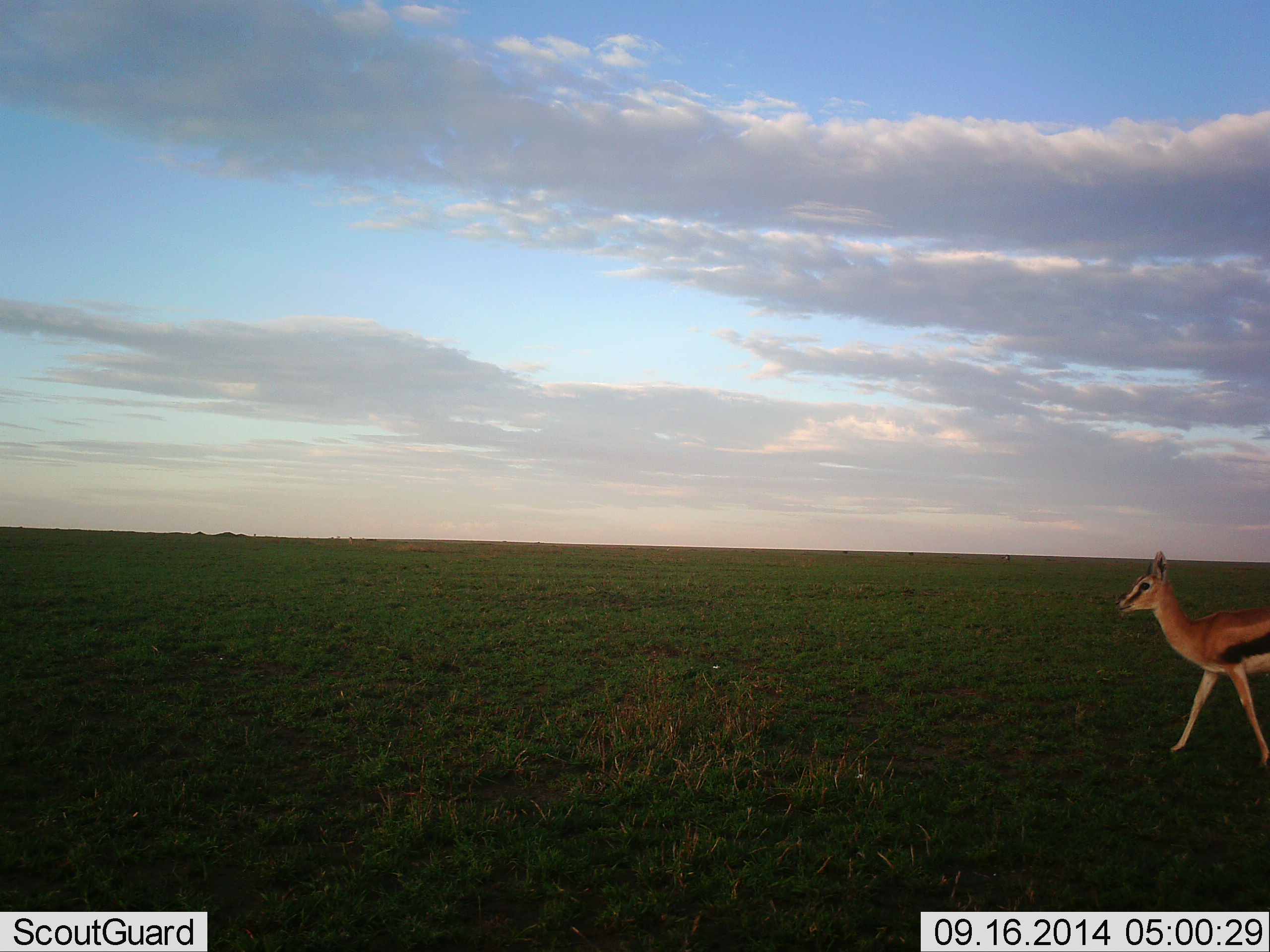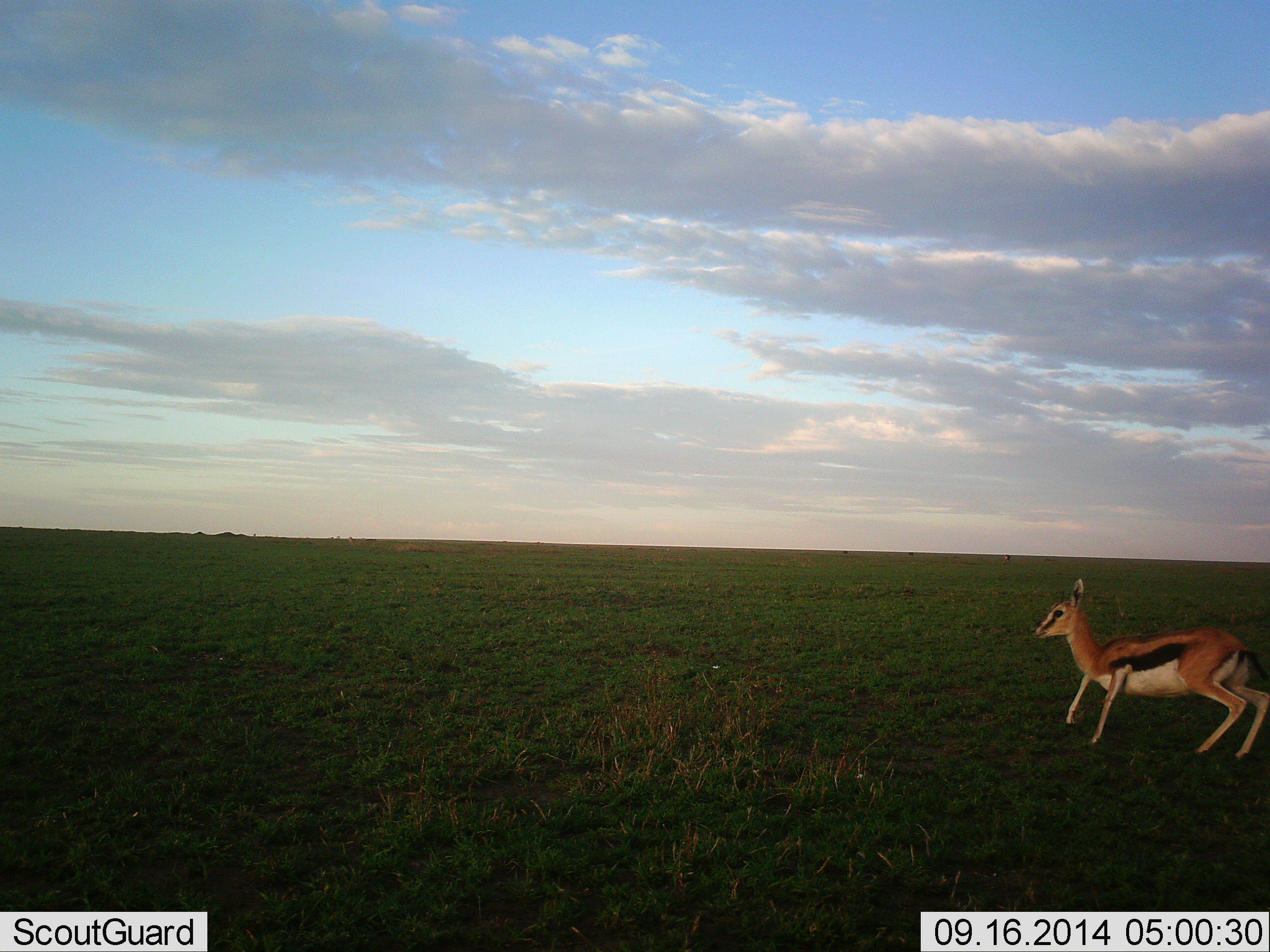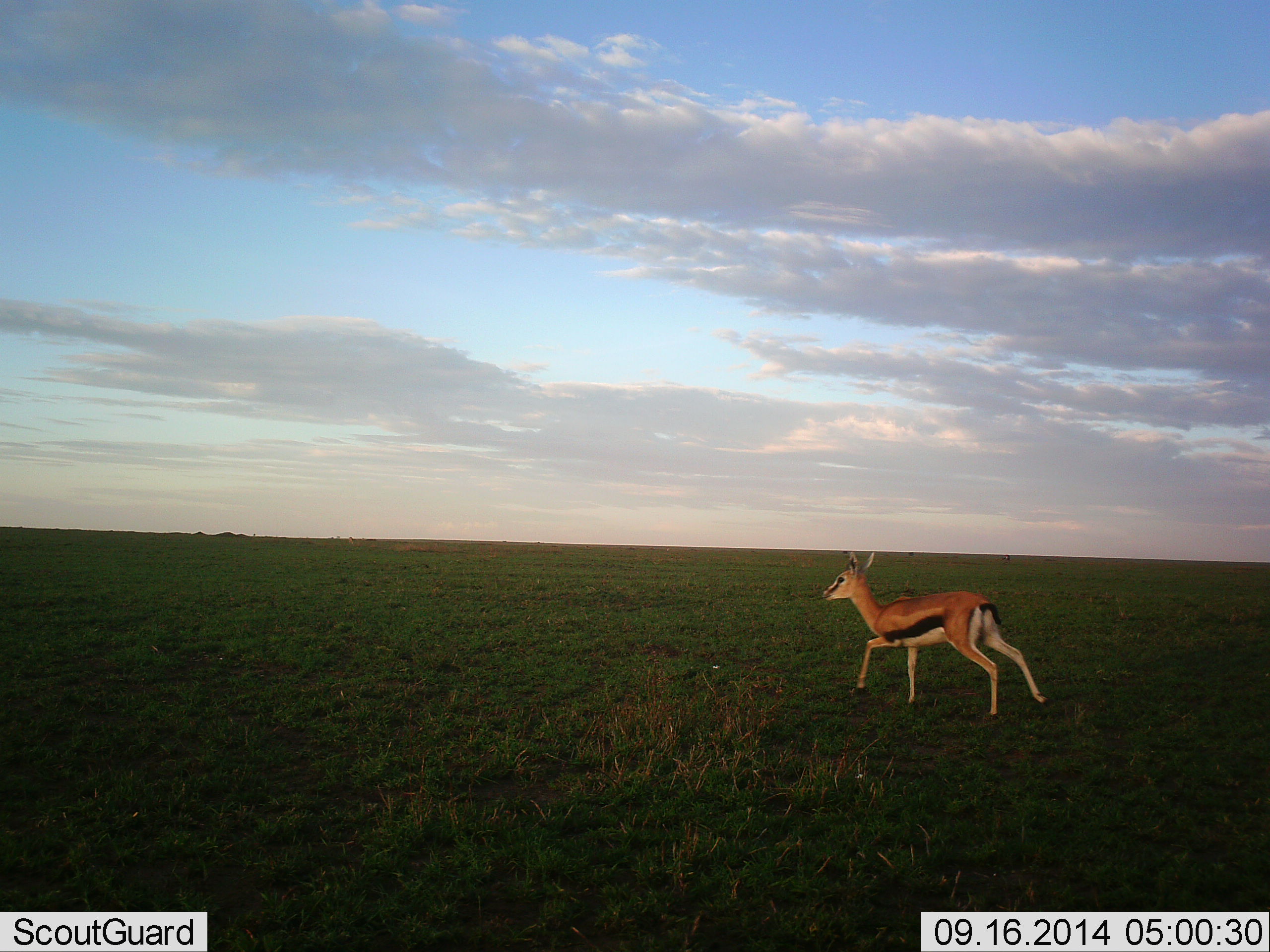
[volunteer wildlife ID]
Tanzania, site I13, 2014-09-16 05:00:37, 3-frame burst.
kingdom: Animalia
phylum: Chordata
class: Mammalia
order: Artiodactyla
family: Bovidae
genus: Eudorcas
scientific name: Eudorcas thomsonii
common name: thomson's gazelle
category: gazellethomsons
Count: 1.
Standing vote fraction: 10%.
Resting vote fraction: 0%.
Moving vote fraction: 90%.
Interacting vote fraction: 0%.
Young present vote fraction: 0%.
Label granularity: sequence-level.